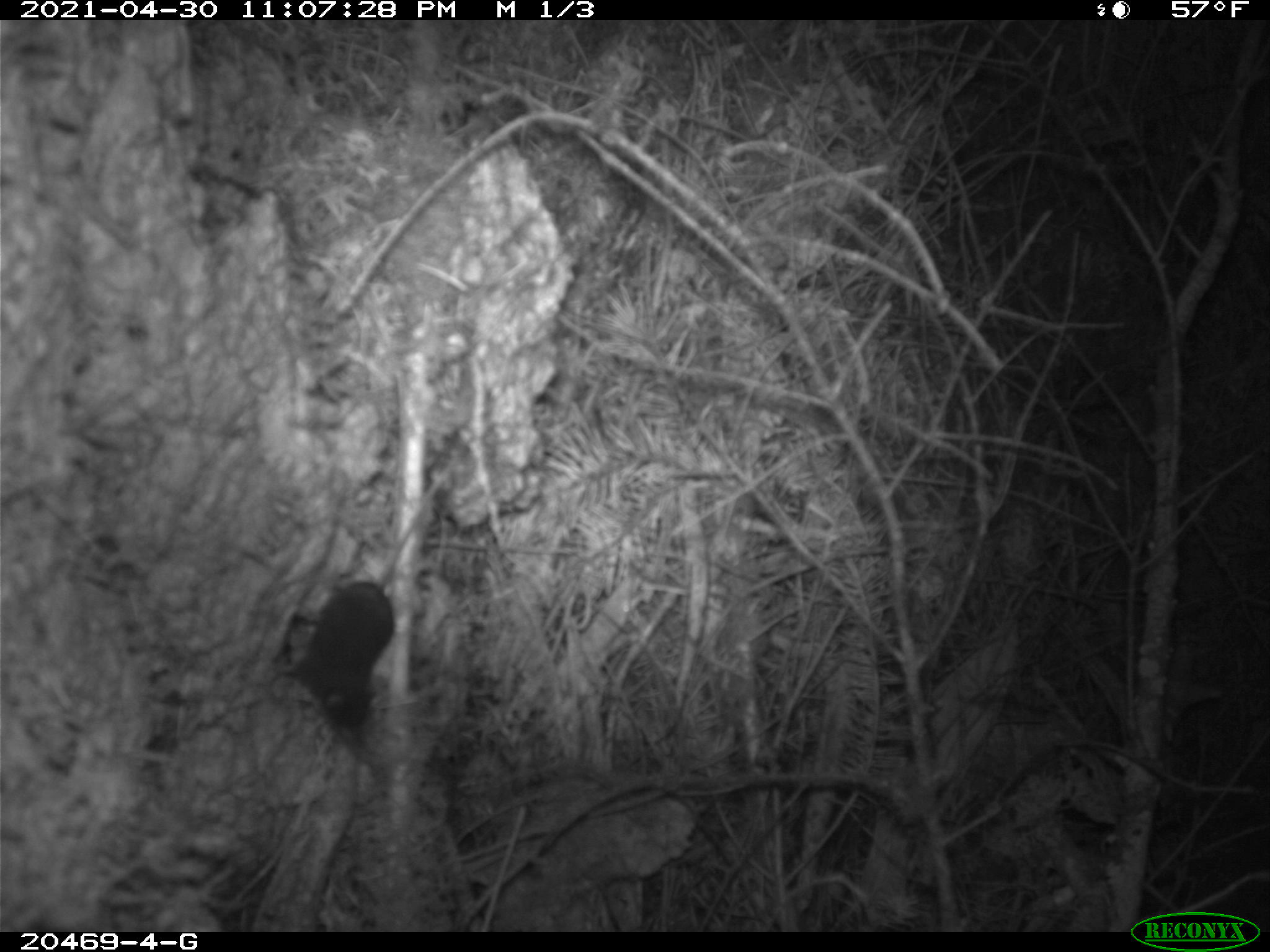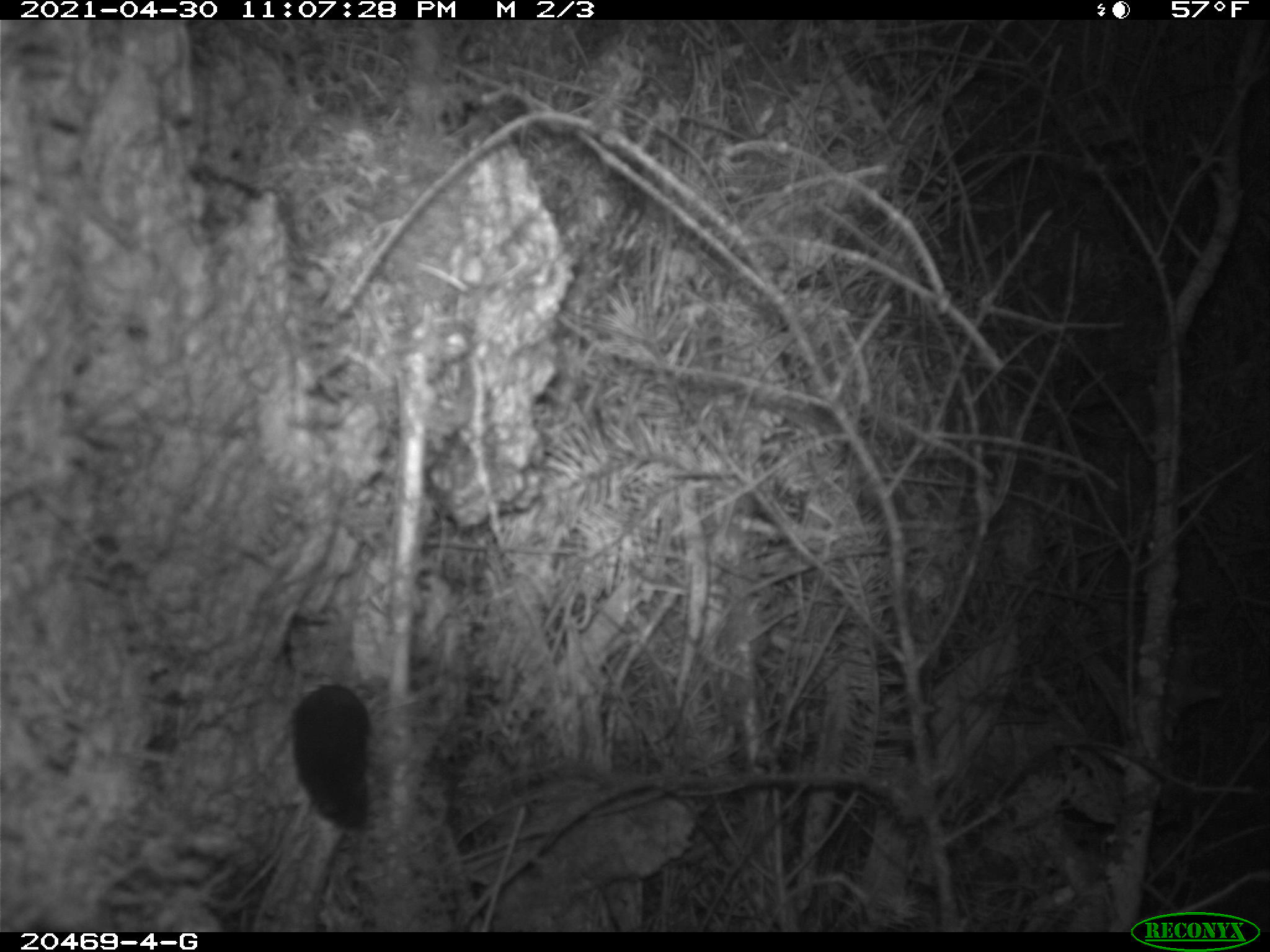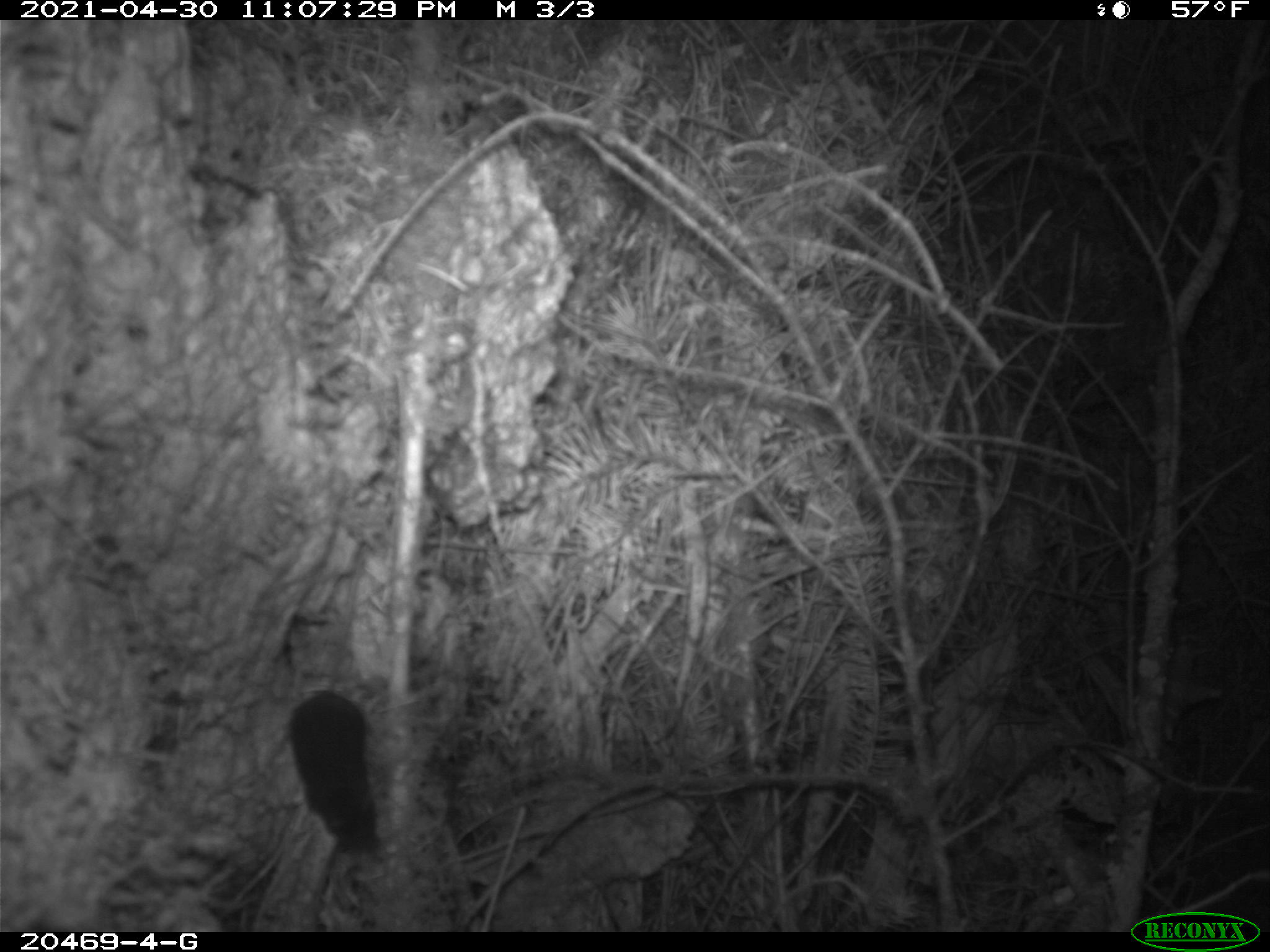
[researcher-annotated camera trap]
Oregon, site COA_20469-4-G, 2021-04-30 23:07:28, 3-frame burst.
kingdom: Animalia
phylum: Chordata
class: Mammalia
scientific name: Mammalia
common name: small mammal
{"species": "small mammal (Mammalia)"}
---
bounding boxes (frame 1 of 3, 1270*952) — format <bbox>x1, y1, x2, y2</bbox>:
small mammal: <bbox>248, 449, 499, 764</bbox>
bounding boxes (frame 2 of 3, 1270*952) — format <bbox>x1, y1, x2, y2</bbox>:
small mammal: <bbox>245, 540, 411, 859</bbox>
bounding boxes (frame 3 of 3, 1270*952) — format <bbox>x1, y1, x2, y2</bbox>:
small mammal: <bbox>270, 517, 395, 881</bbox>